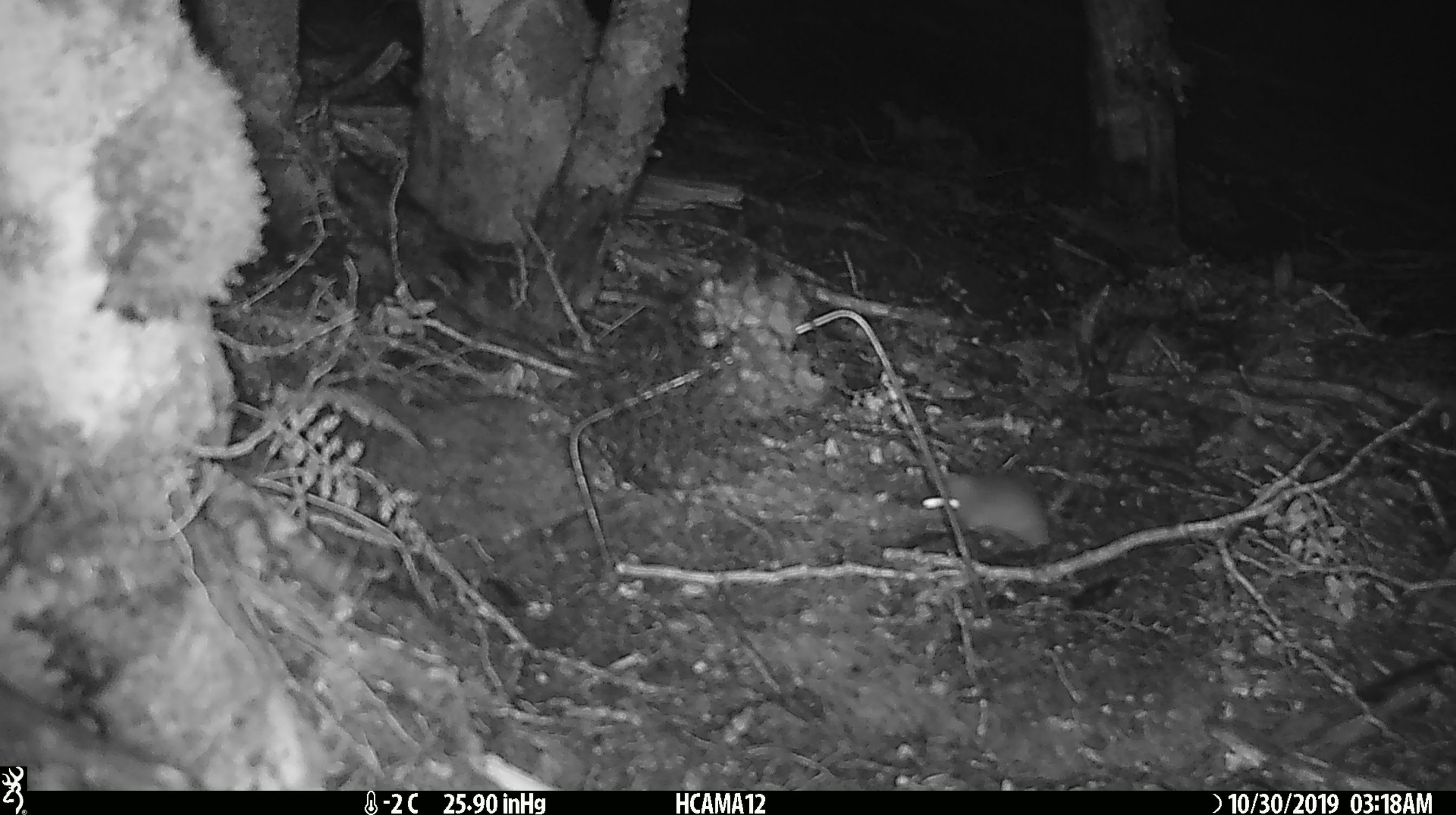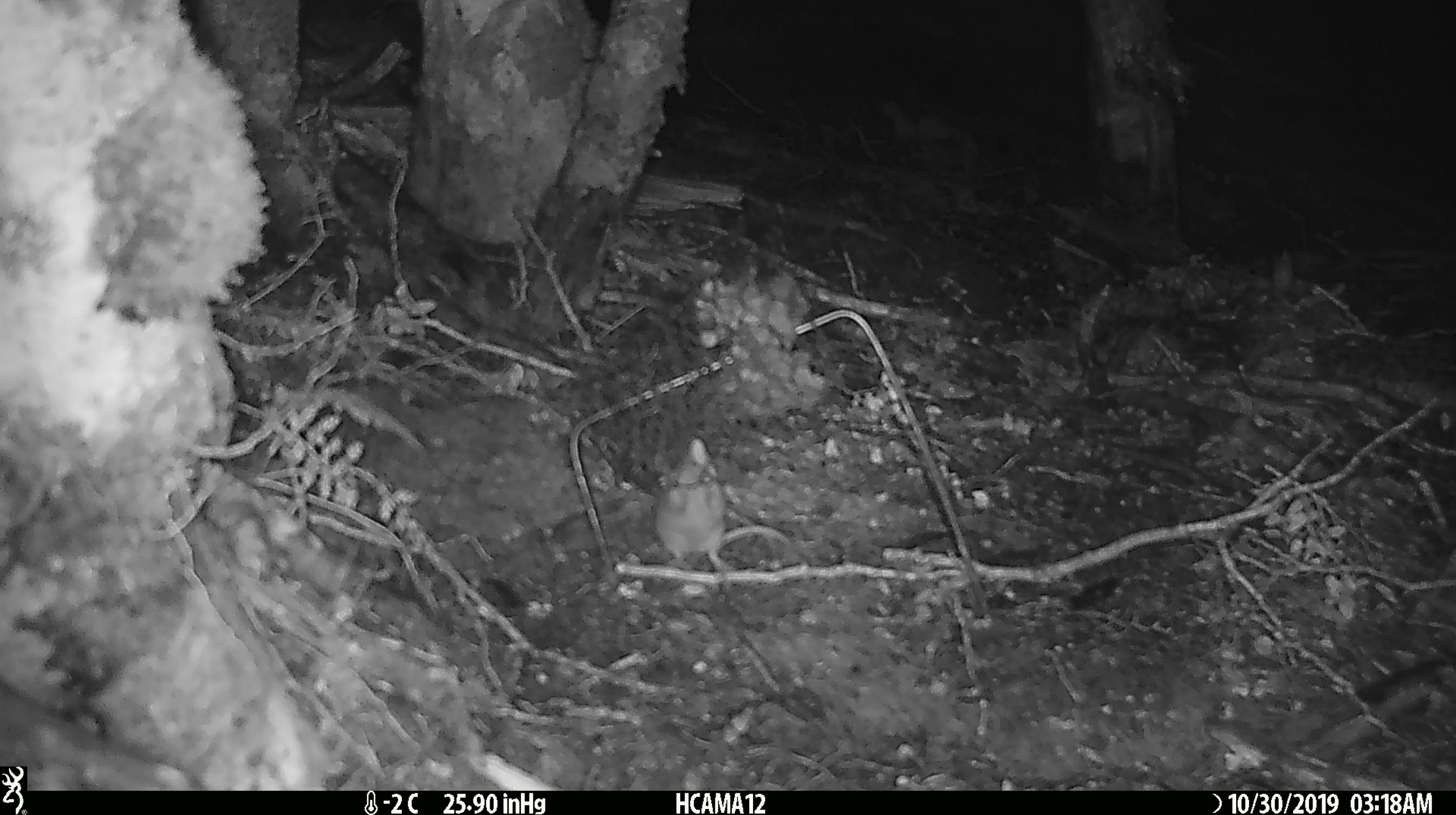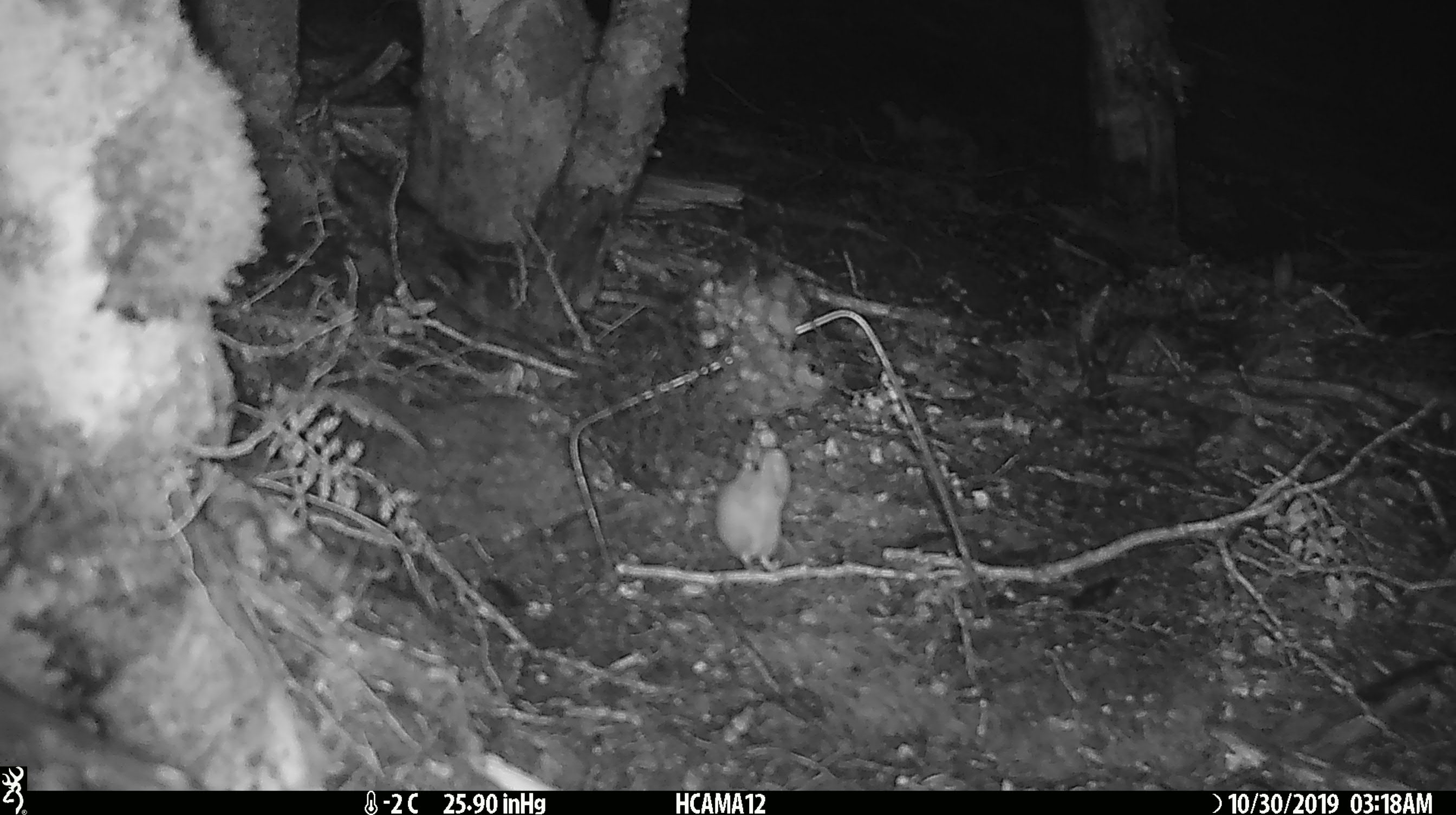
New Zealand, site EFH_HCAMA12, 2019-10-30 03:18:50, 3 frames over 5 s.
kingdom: Animalia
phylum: Chordata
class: Mammalia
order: Rodentia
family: Muridae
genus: Mus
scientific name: Mus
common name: mouse